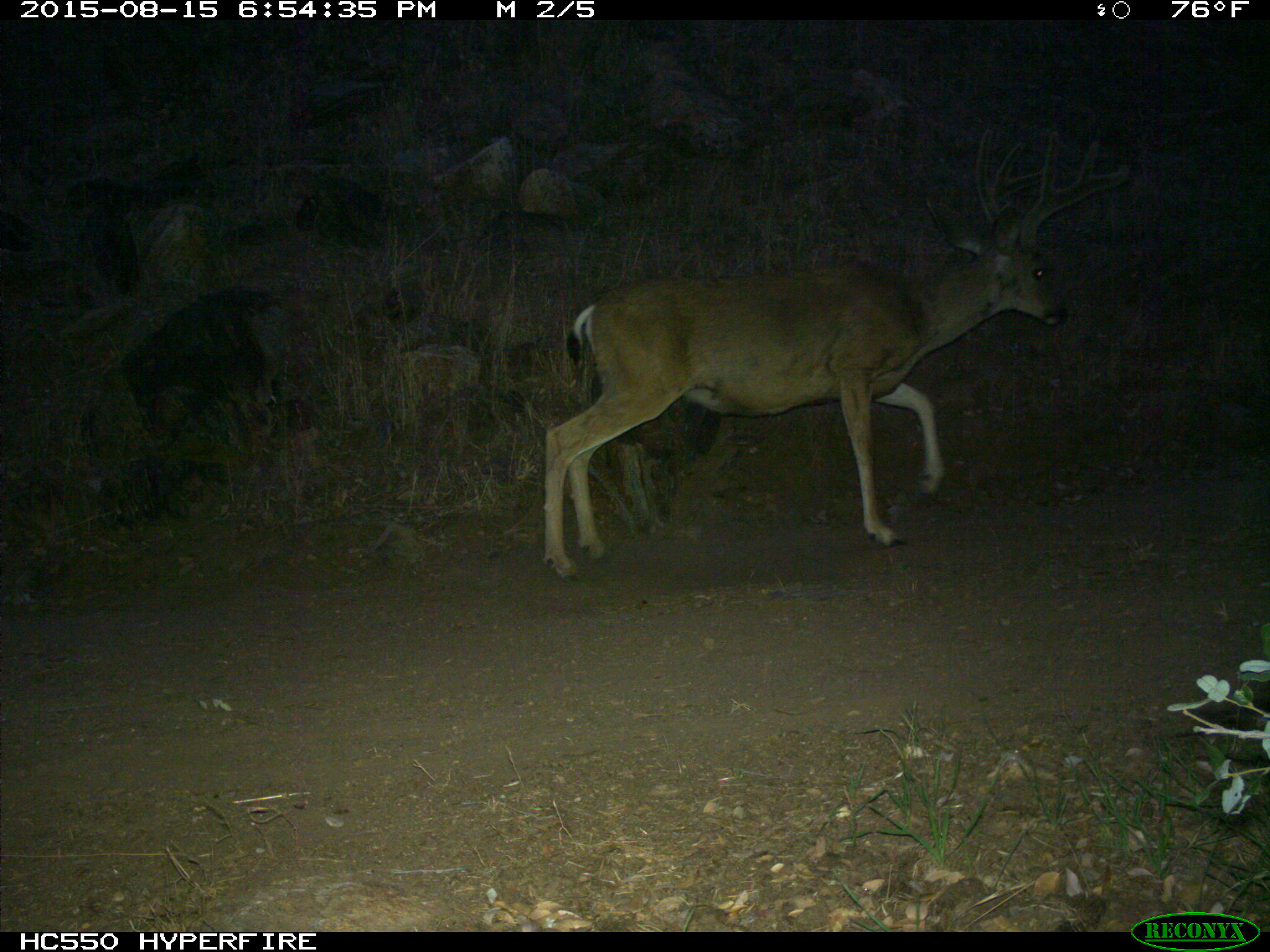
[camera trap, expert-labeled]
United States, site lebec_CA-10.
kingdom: Animalia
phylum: Chordata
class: Mammalia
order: Artiodactyla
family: Cervidae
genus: Odocoileus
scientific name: Odocoileus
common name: deer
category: unidentified deer